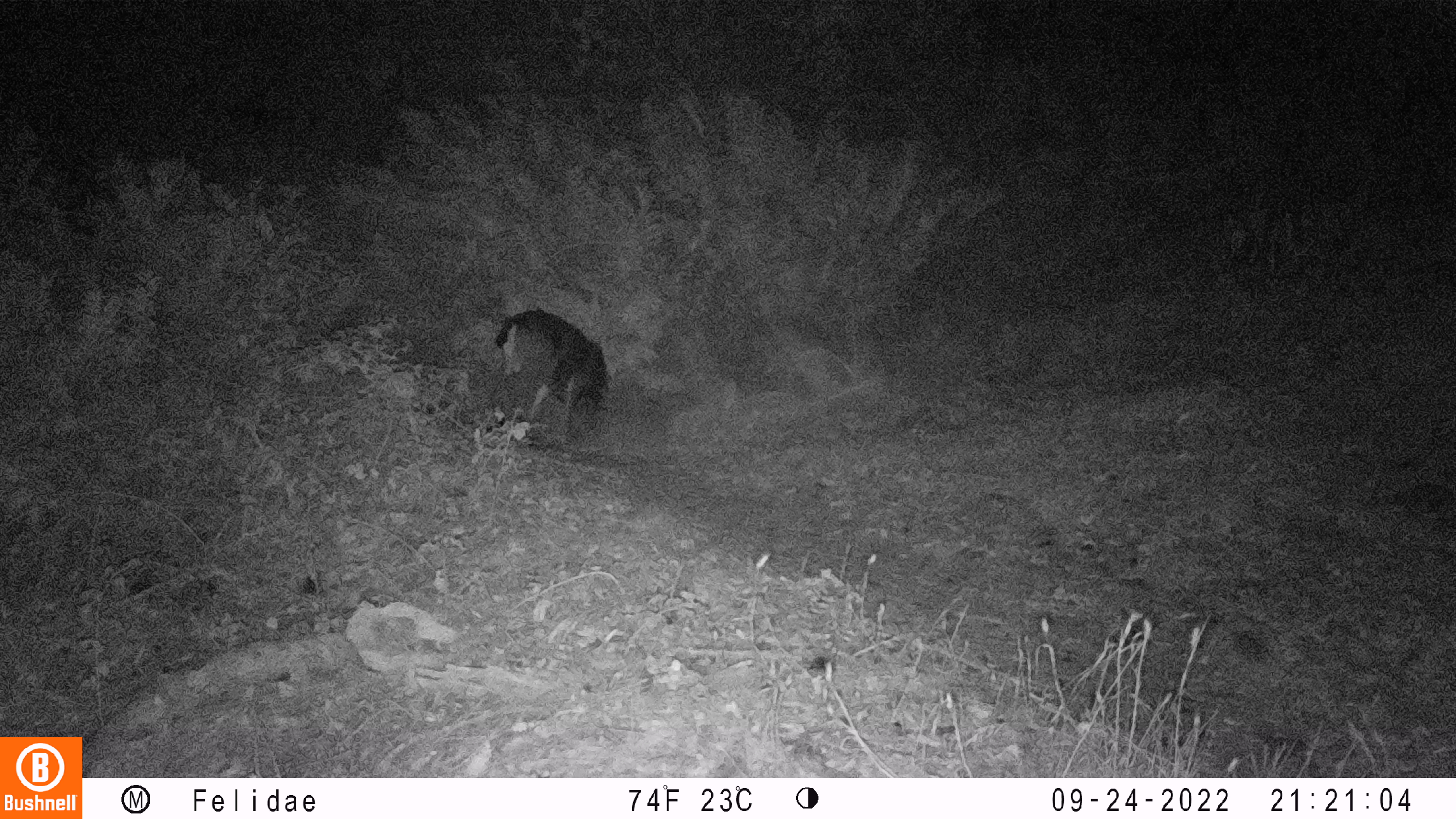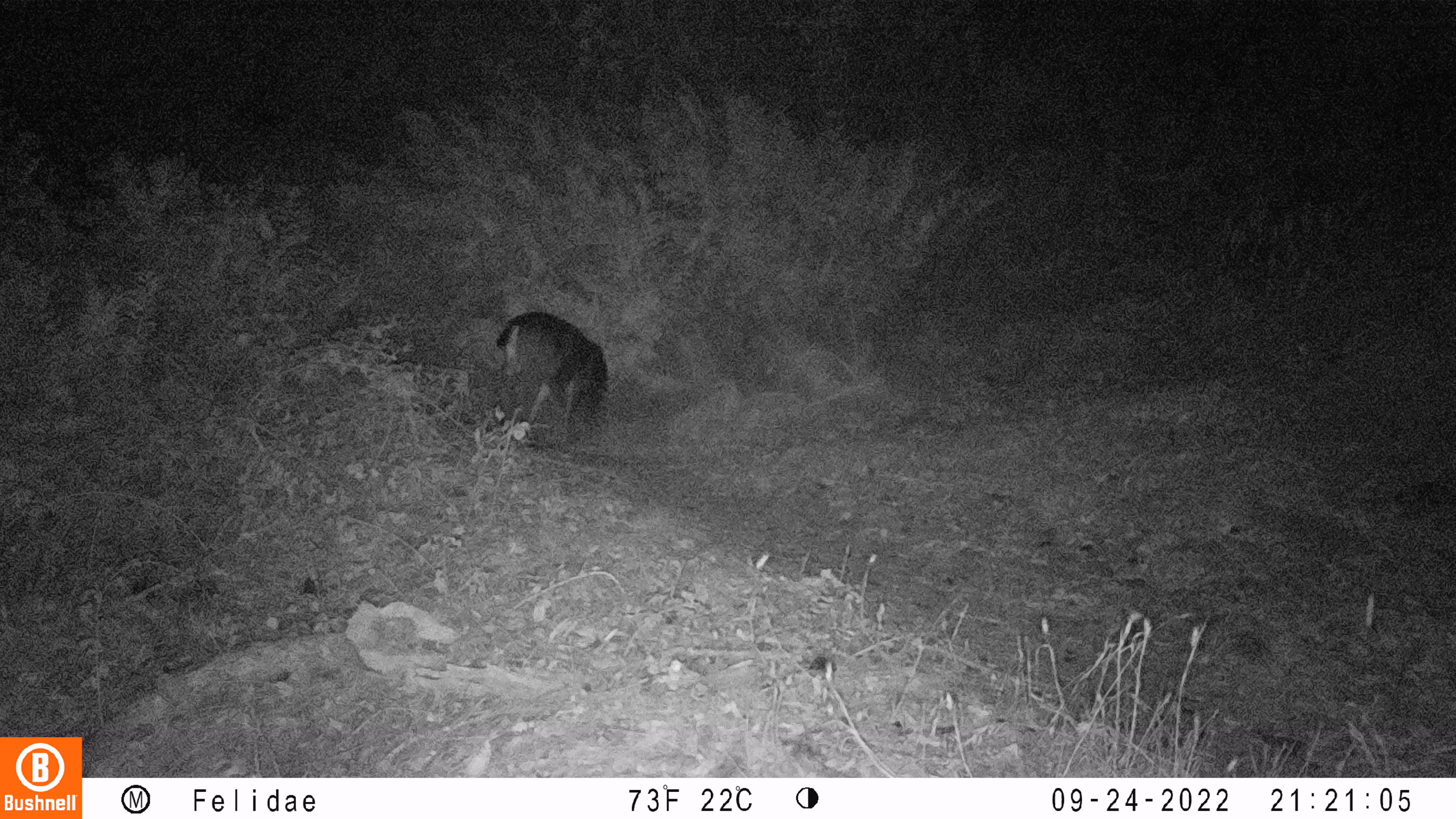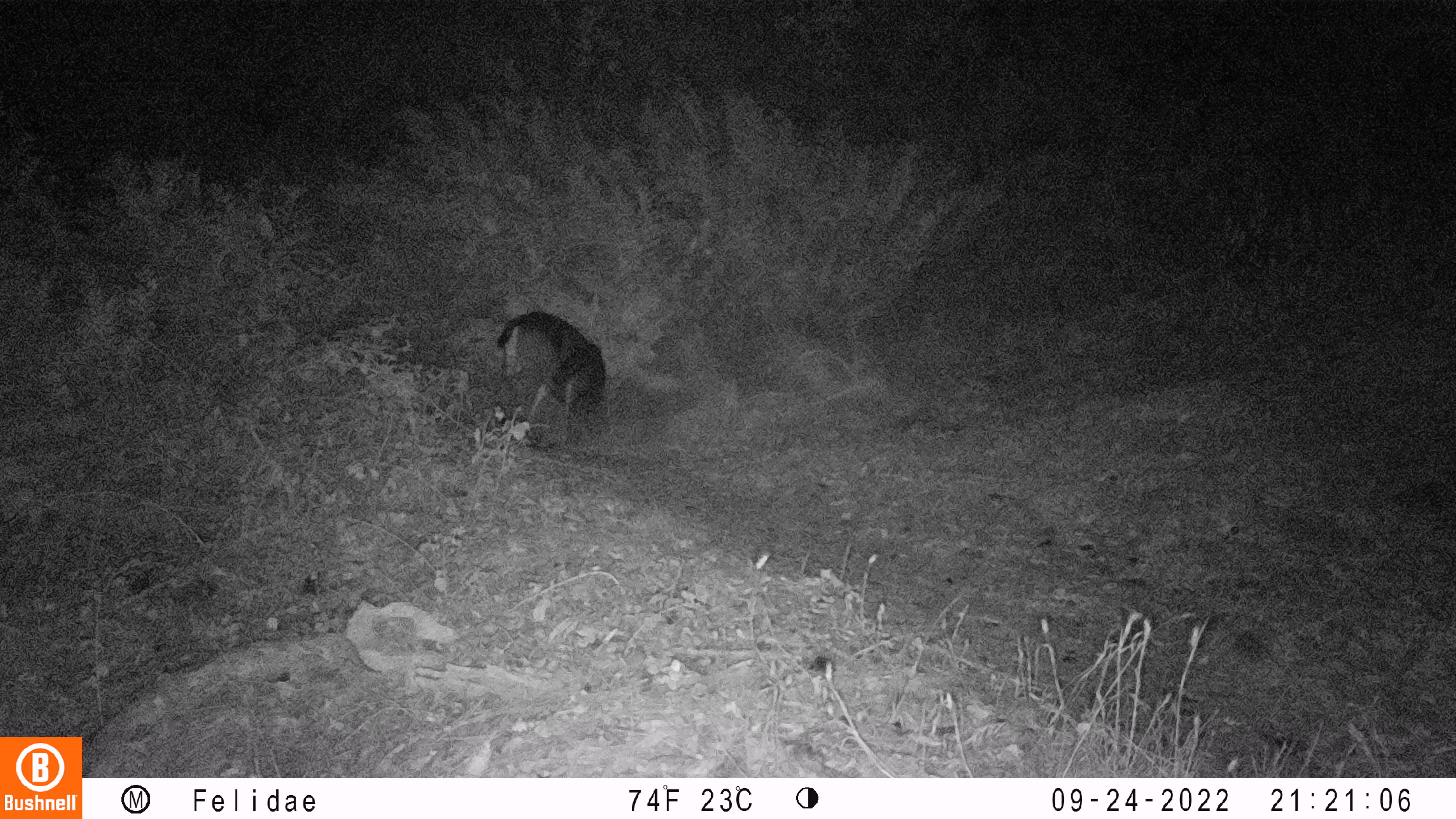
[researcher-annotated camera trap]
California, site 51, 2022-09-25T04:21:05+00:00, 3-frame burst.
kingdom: Animalia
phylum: Chordata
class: Mammalia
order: Artiodactyla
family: Cervidae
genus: Odocoileus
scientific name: Odocoileus hemionus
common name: mule deer